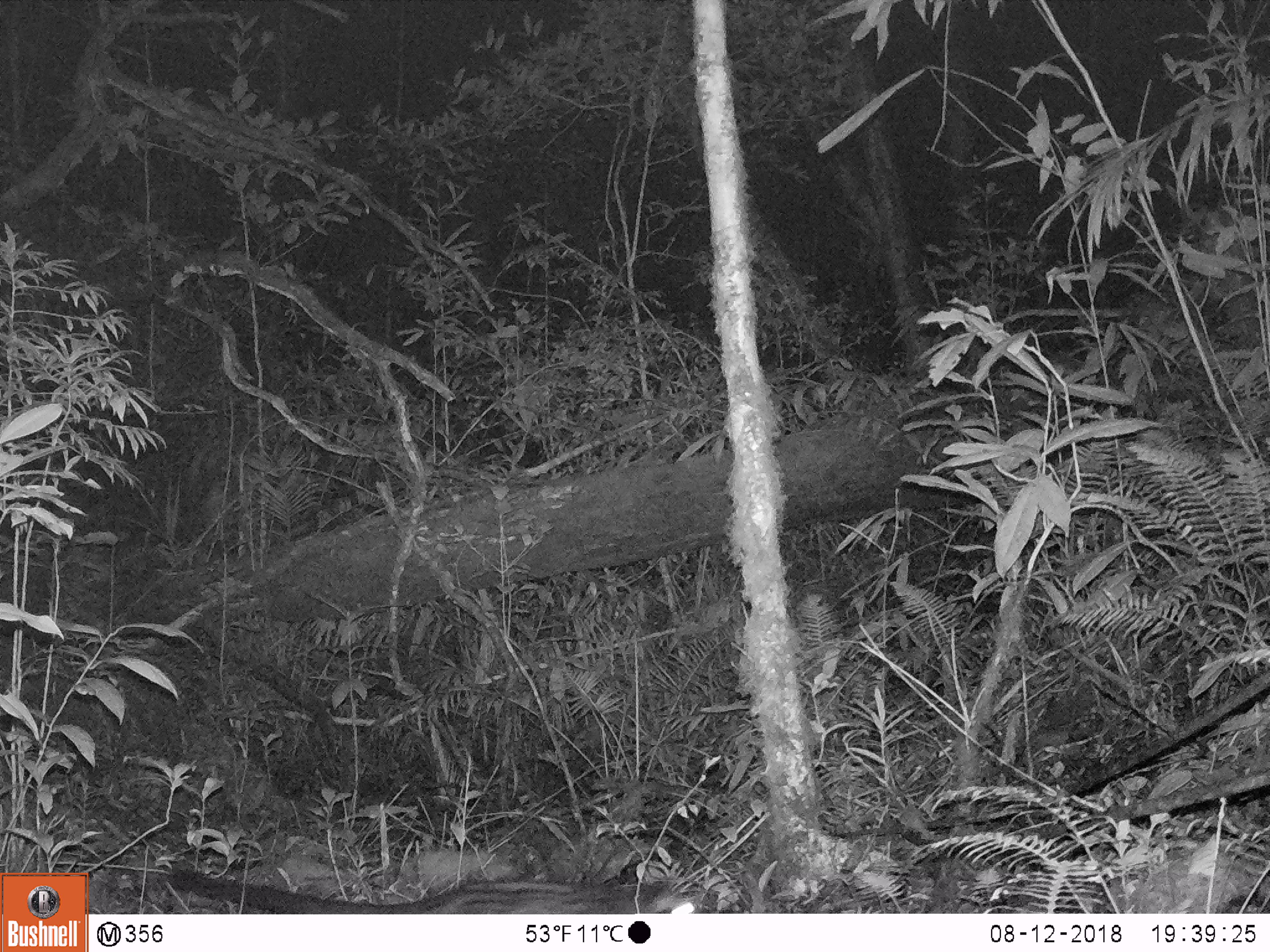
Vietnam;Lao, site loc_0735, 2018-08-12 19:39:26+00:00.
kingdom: Animalia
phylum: Chordata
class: Mammalia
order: Carnivora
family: Viverridae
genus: Paradoxurus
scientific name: Paradoxurus hermaphroditus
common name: common palm civet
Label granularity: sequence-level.